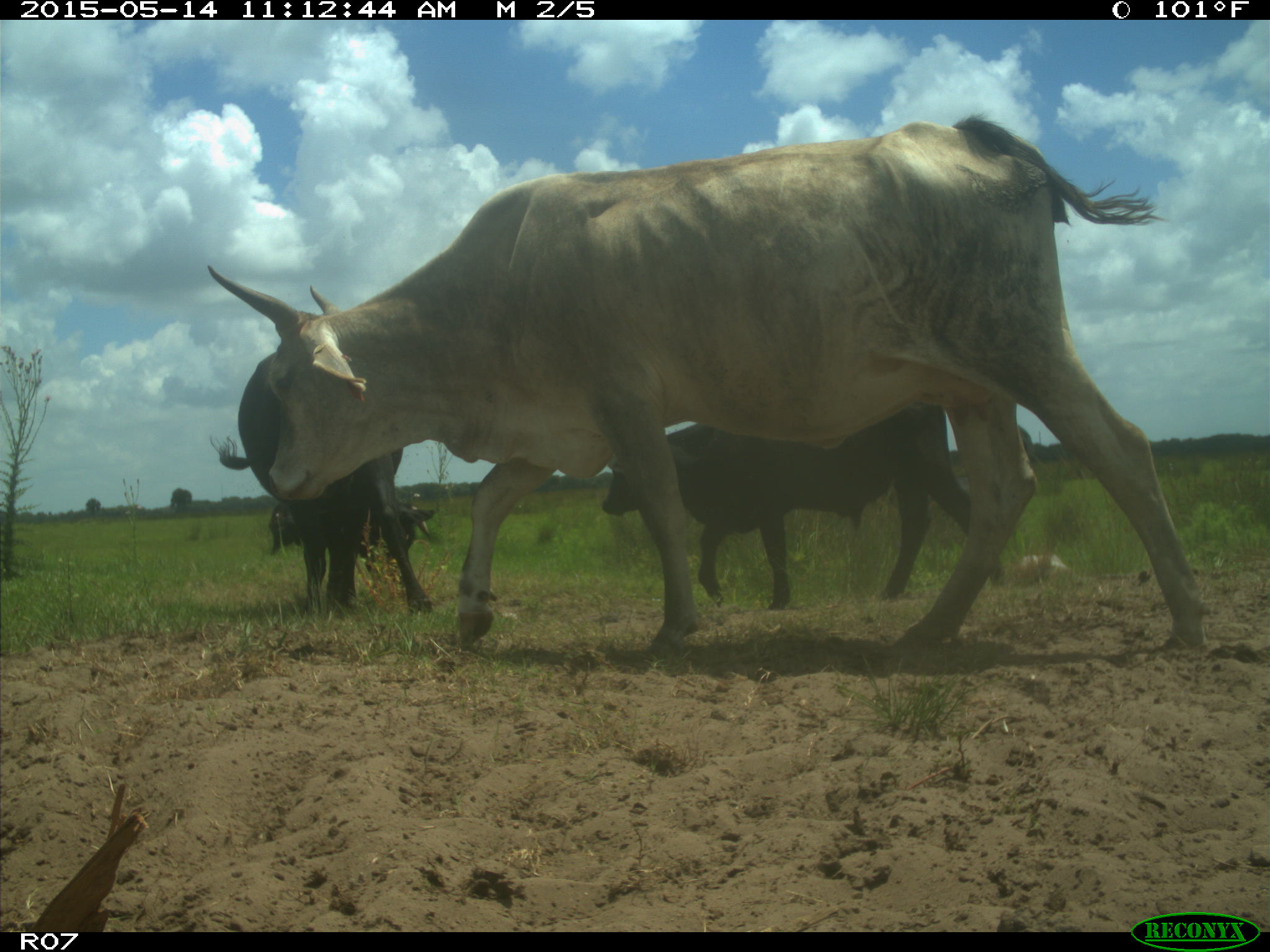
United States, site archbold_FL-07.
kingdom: Animalia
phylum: Chordata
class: Mammalia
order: Artiodactyla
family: Bovidae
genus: Bos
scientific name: Bos taurus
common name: domestic cow